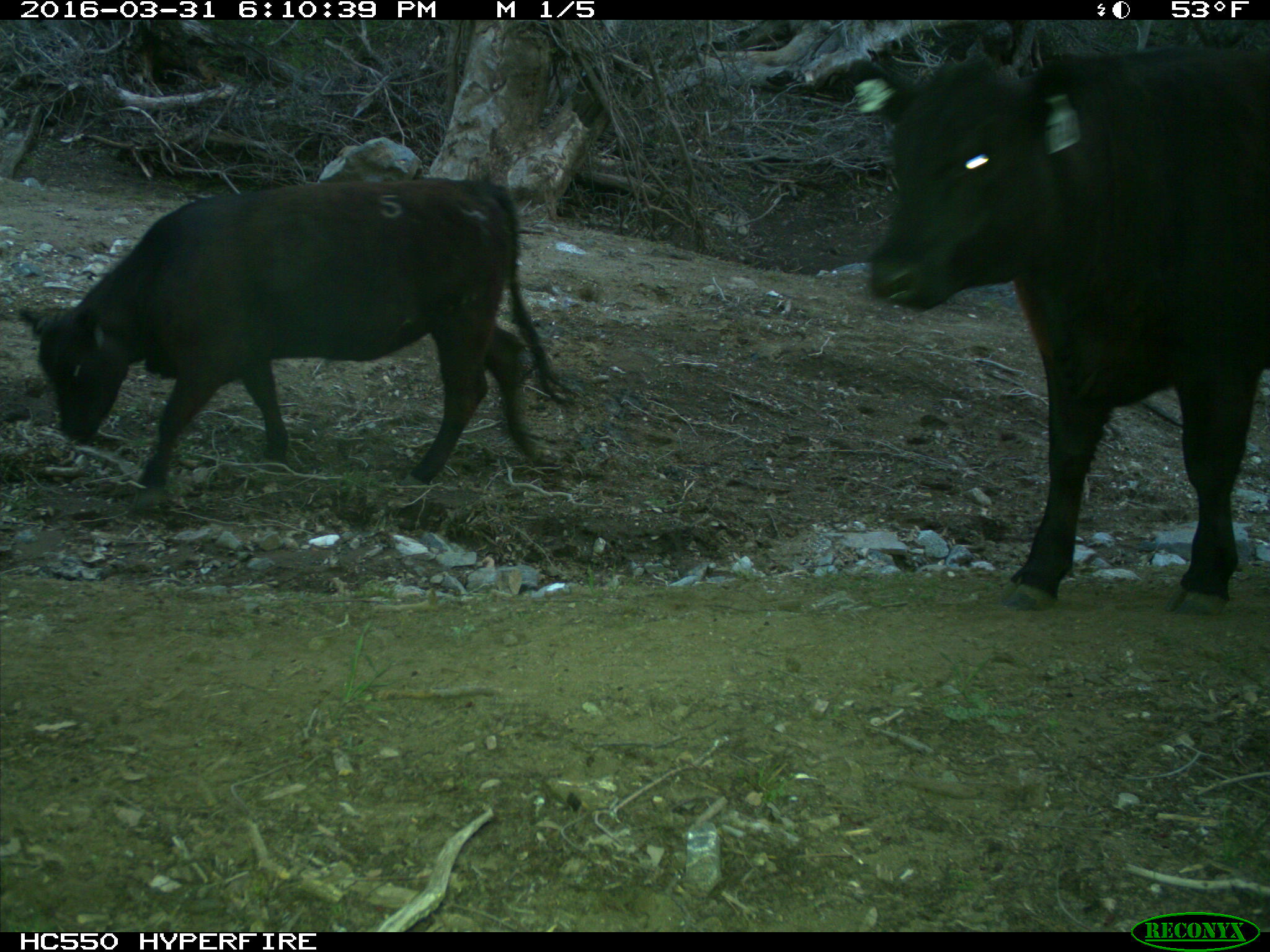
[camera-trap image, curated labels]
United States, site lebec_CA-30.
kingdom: Animalia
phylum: Chordata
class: Mammalia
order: Artiodactyla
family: Bovidae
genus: Bos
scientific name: Bos taurus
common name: domestic cow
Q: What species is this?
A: Bos taurus (domestic cow).